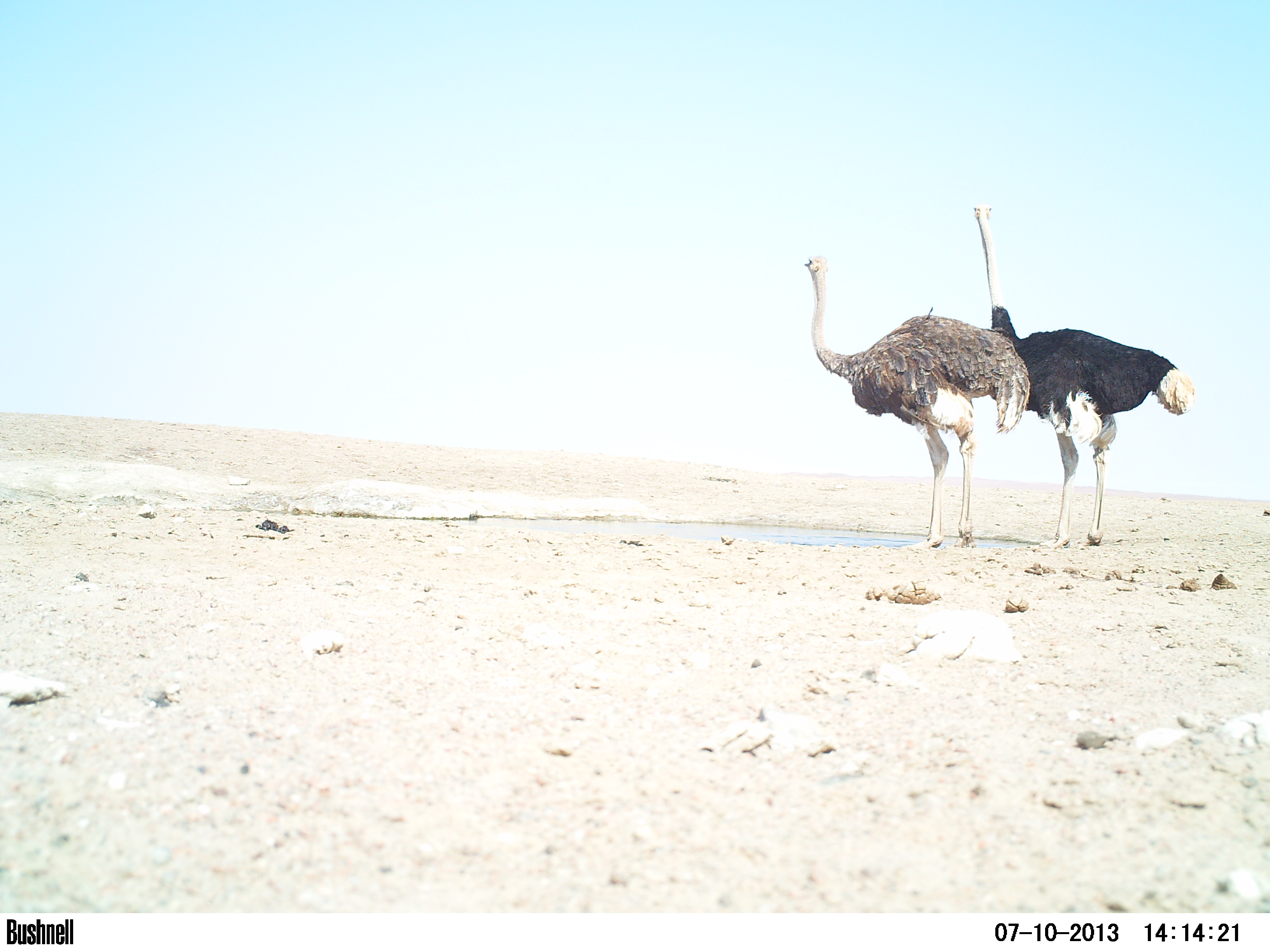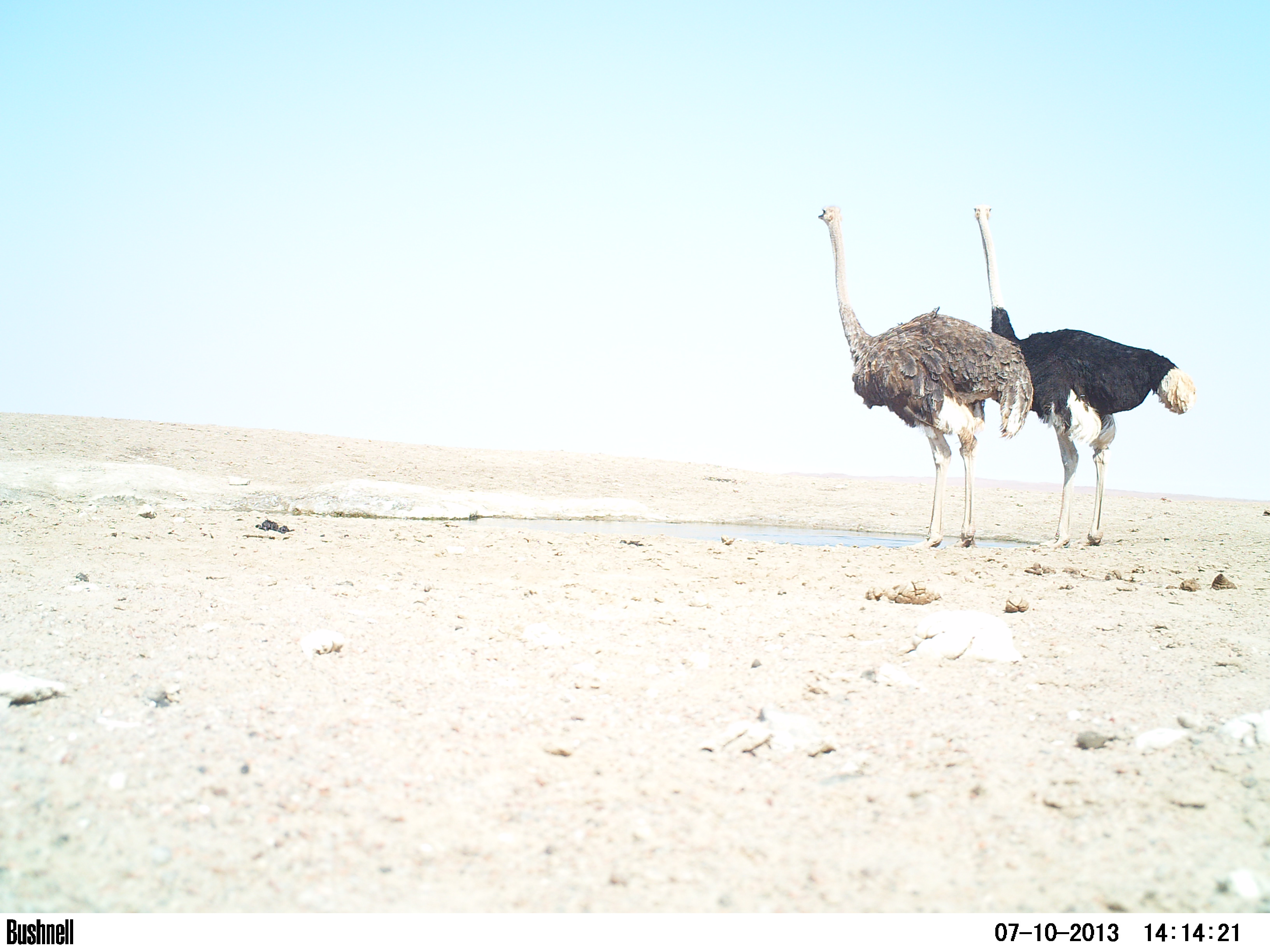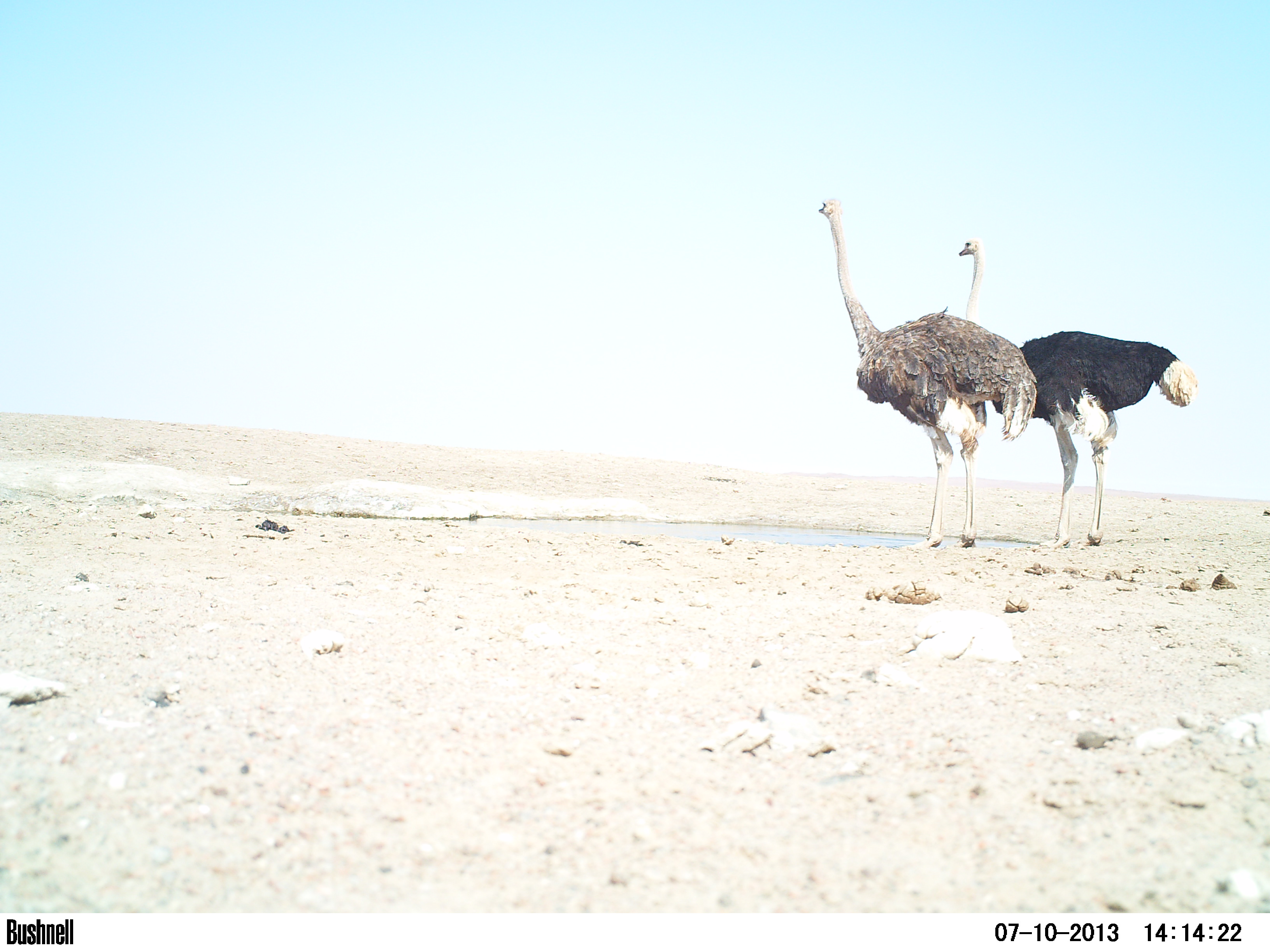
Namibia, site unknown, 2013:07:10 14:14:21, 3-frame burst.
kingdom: Animalia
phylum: Chordata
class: Aves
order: Struthioniformes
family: Struthionidae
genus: Struthio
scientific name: Struthio camelus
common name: common ostrich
Struthio camelus (common ostrich).